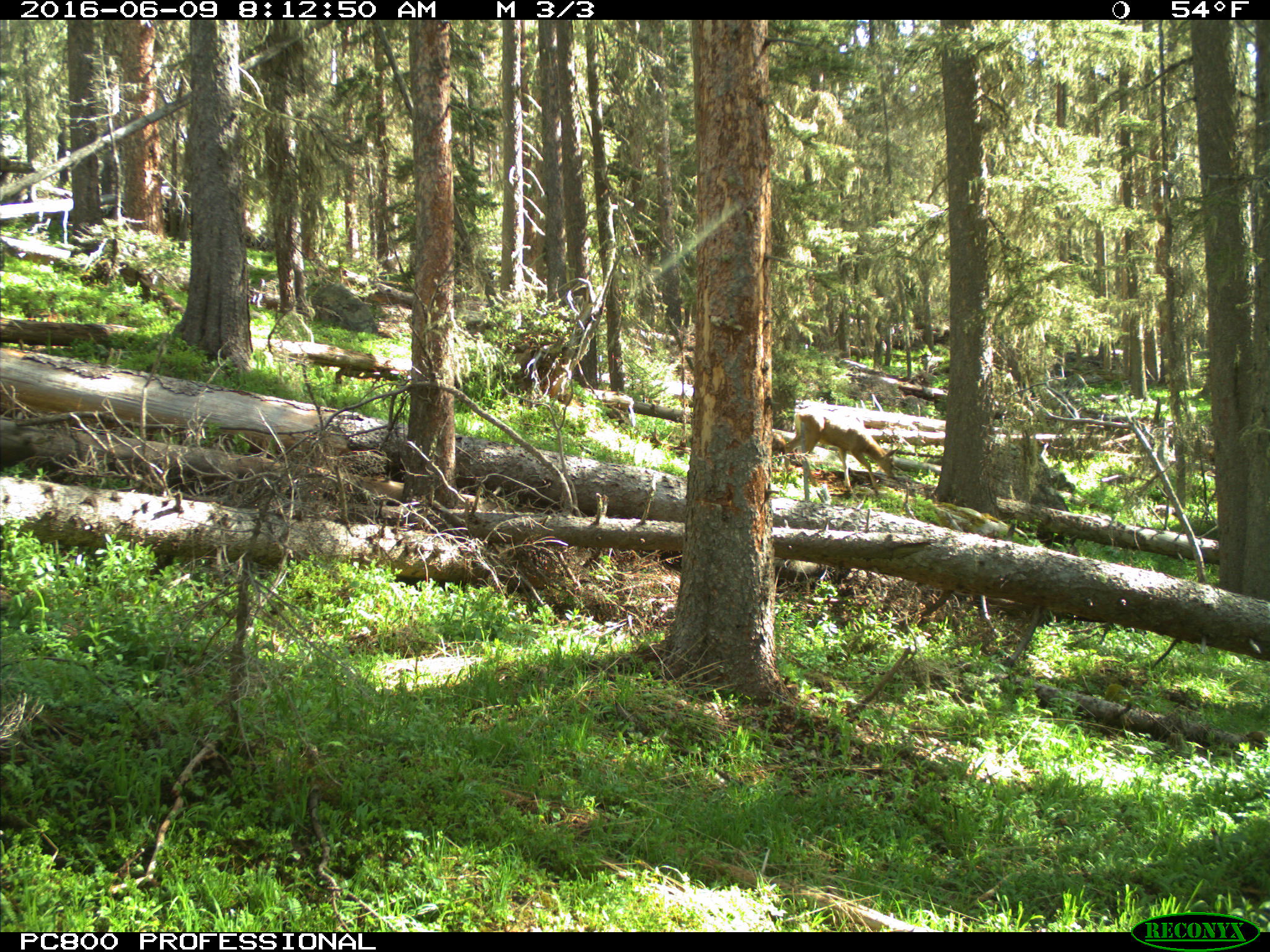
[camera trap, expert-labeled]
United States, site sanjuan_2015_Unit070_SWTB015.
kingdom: Animalia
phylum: Chordata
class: Mammalia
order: Artiodactyla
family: Cervidae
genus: Odocoileus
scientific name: Odocoileus hemionus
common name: mule deer